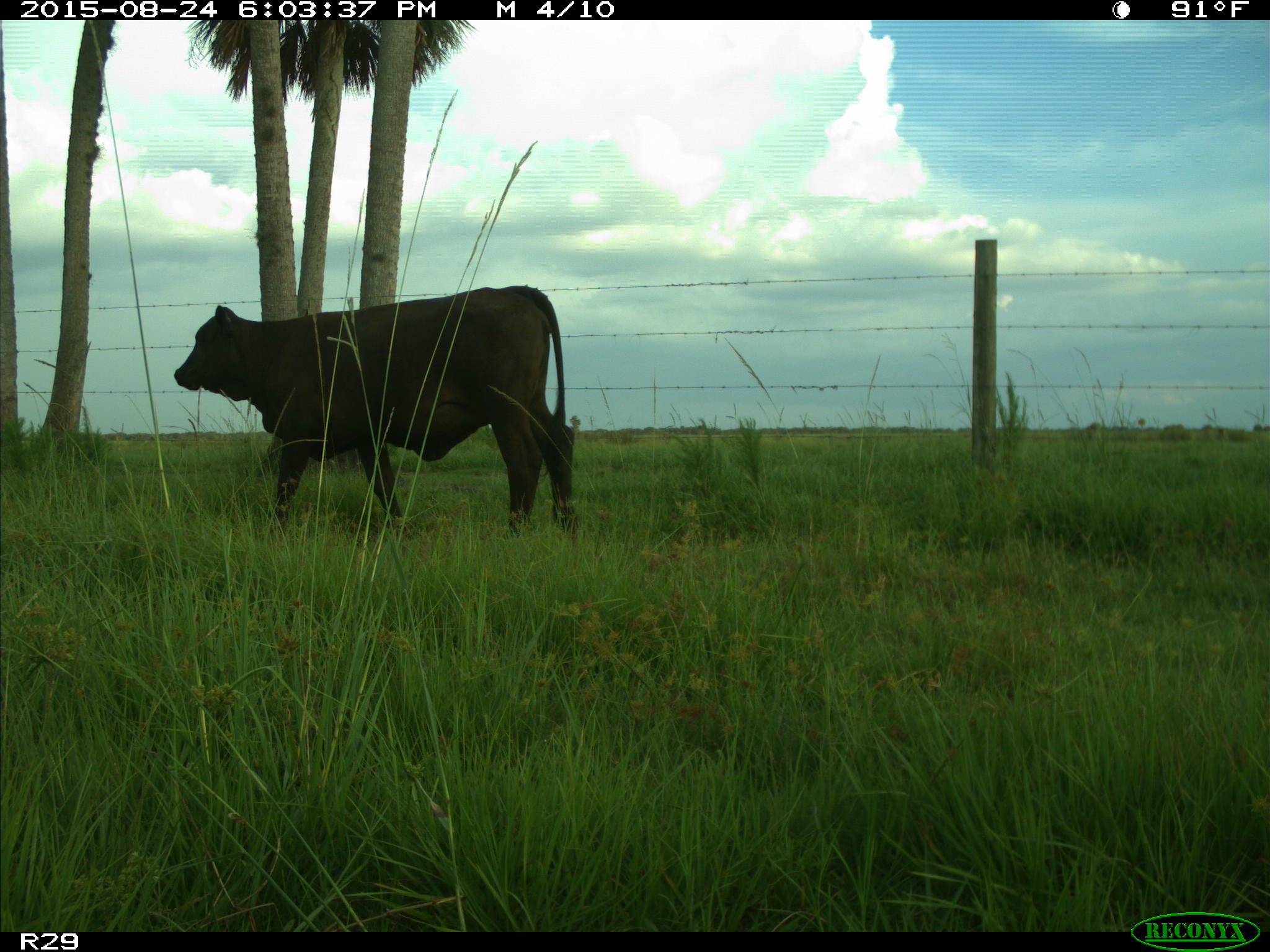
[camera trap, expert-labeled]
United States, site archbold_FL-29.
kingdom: Animalia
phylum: Chordata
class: Mammalia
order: Artiodactyla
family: Bovidae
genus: Bos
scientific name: Bos taurus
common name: domestic cow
Bos taurus (domestic cow).